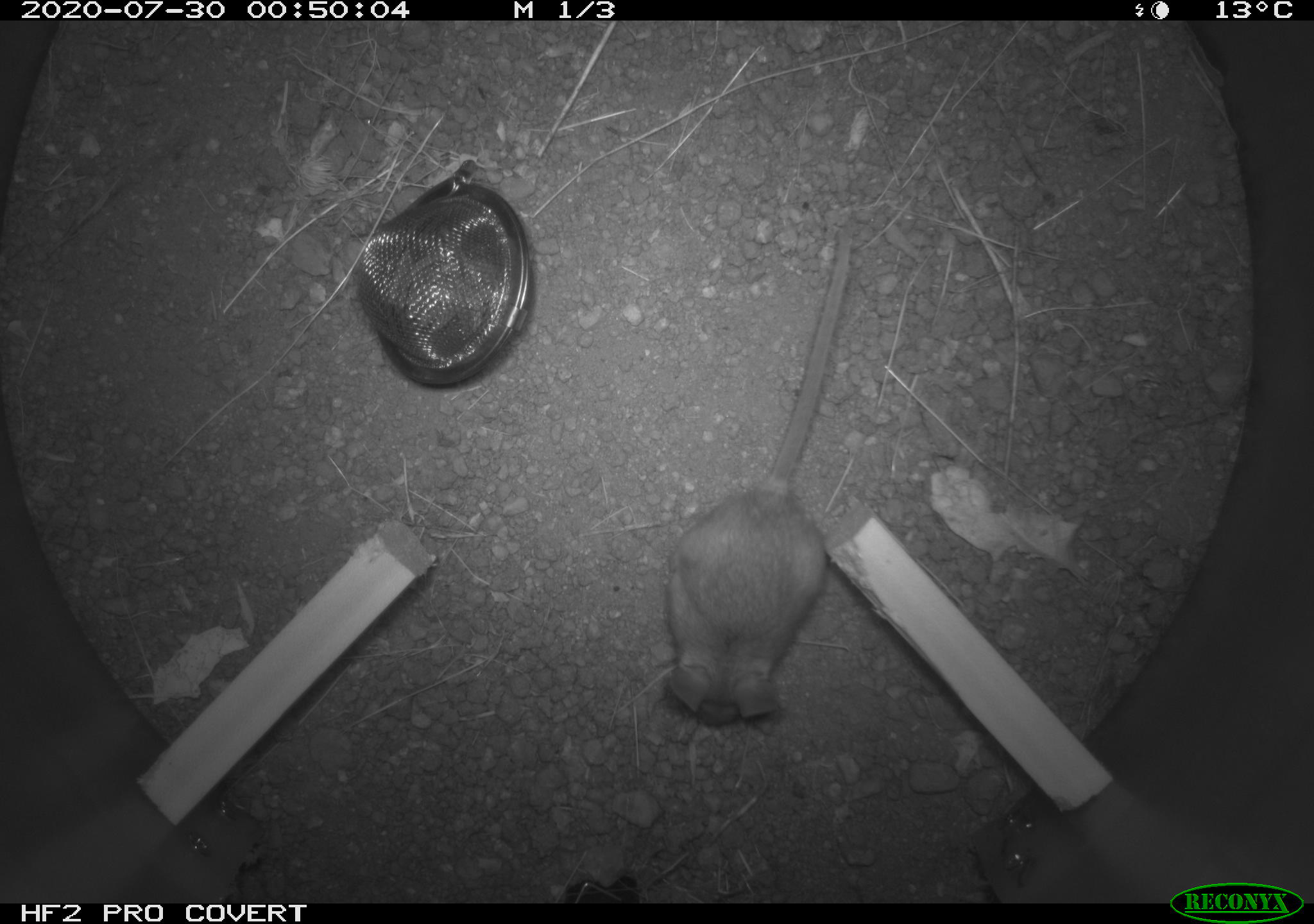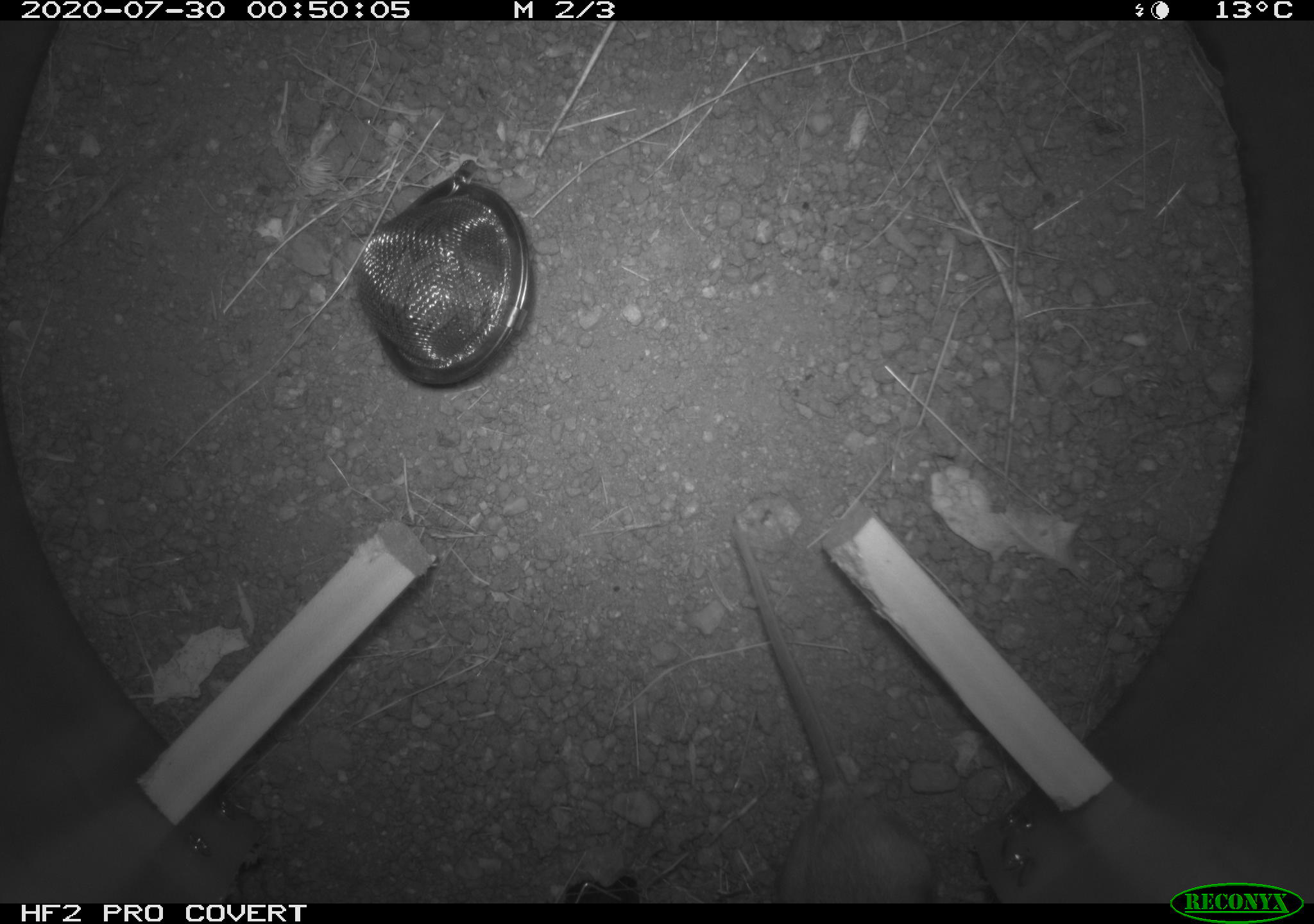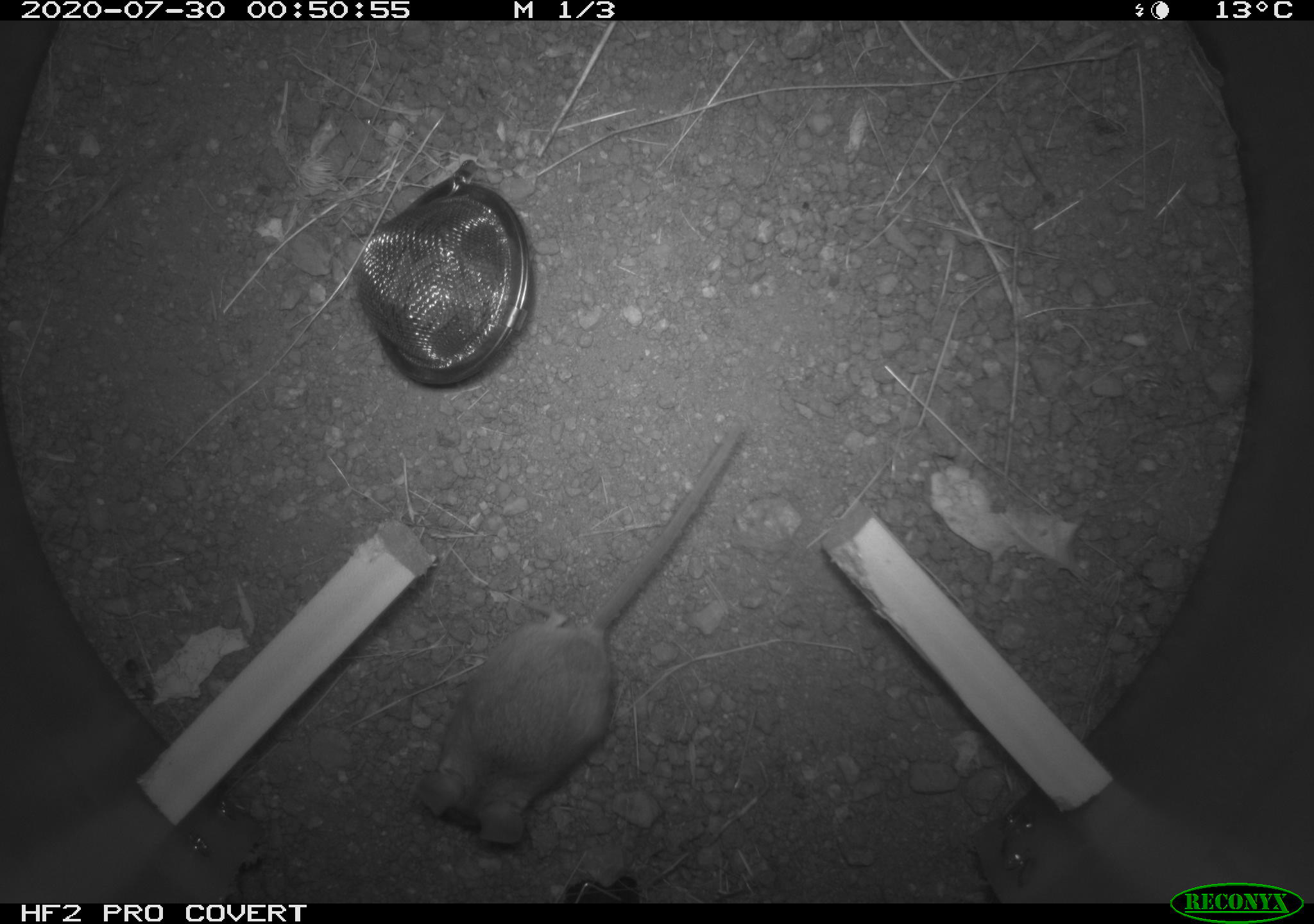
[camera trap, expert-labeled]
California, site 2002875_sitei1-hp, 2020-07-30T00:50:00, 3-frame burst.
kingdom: Animalia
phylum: Chordata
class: Mammalia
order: Rodentia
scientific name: Rodentia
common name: rodent